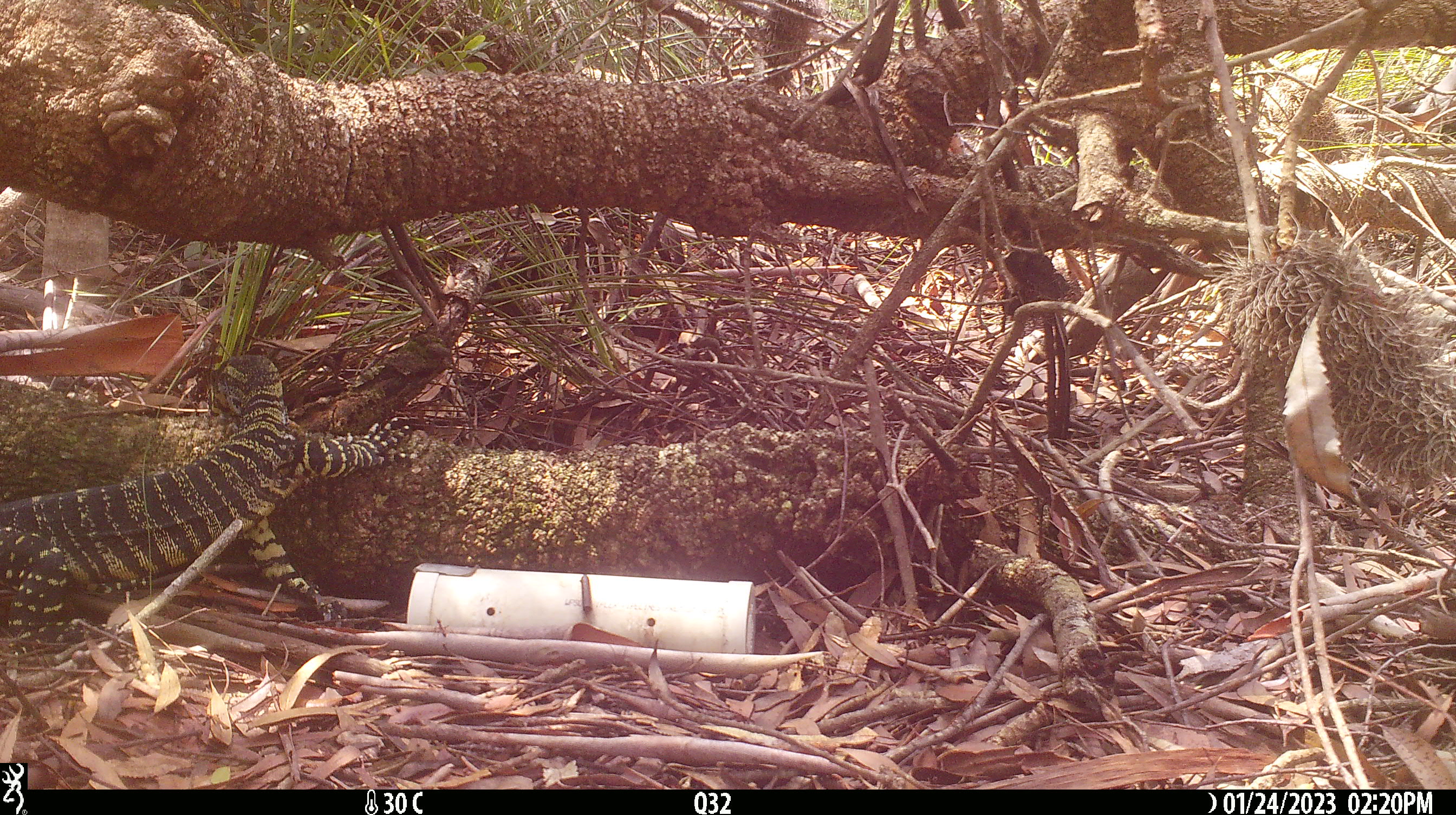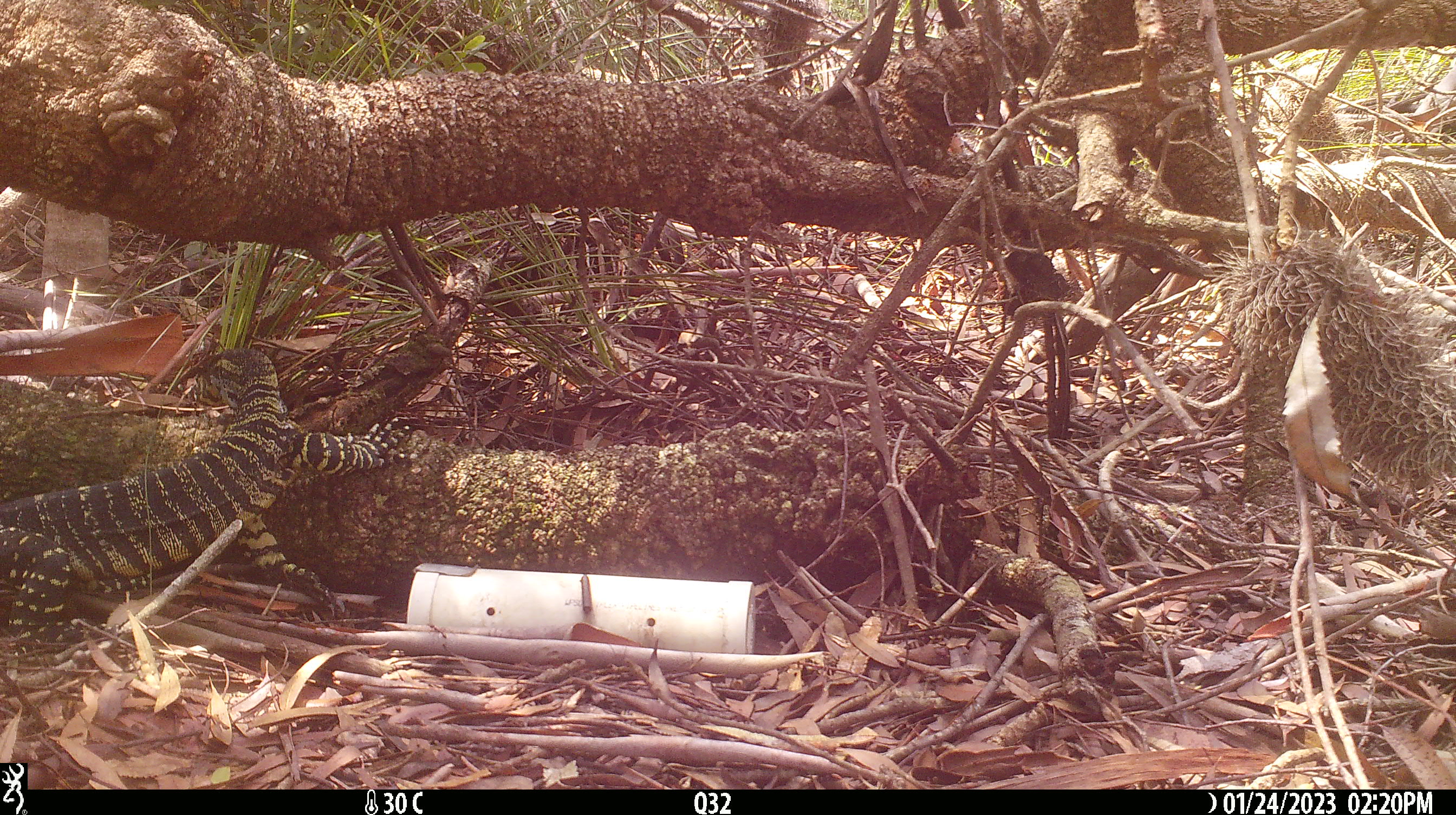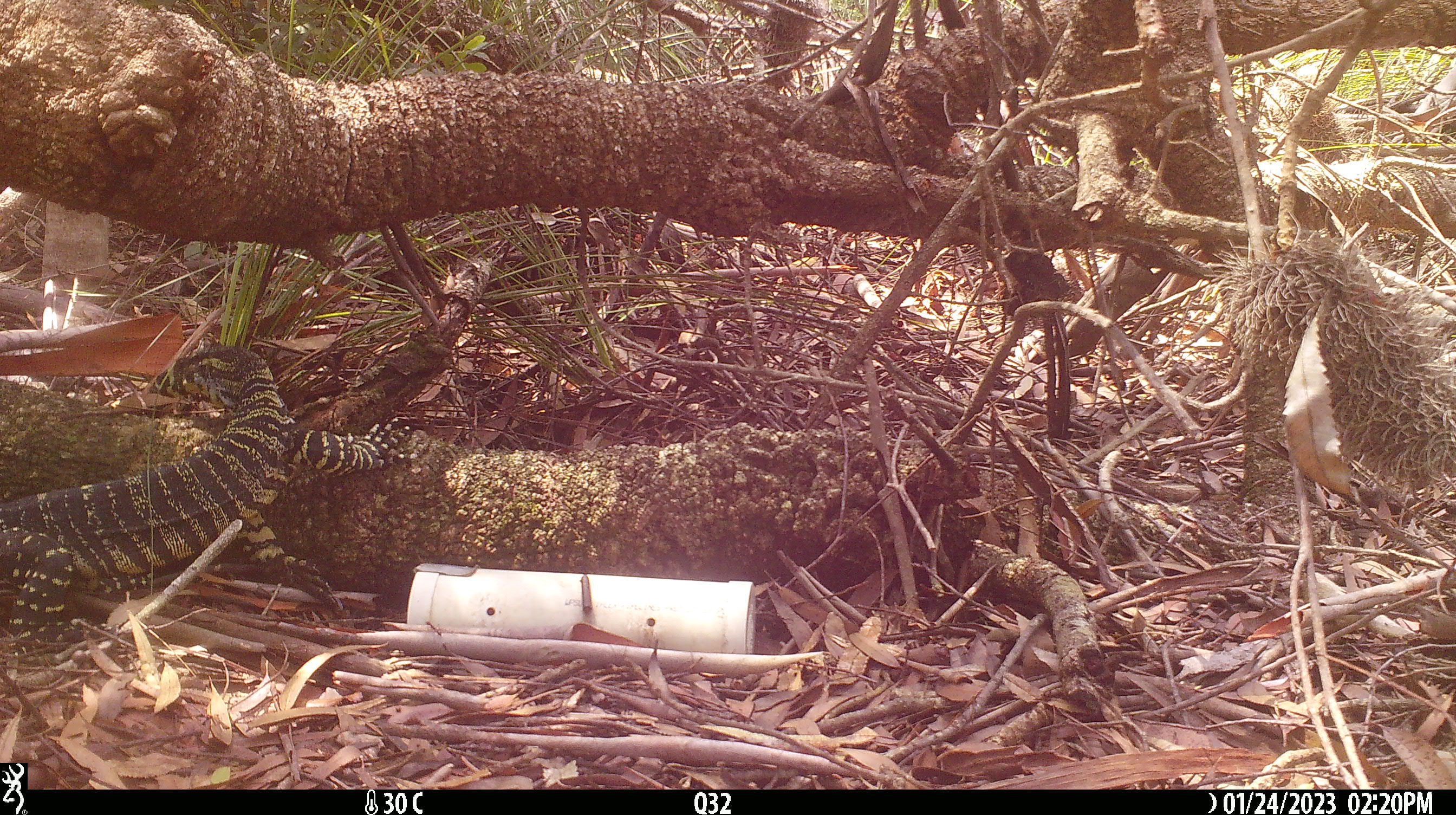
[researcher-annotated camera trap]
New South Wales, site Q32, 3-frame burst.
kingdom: Animalia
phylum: Chordata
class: Reptilia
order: Squamata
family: Varanidae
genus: Varanus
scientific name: Varanus varius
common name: lace monitor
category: goanna